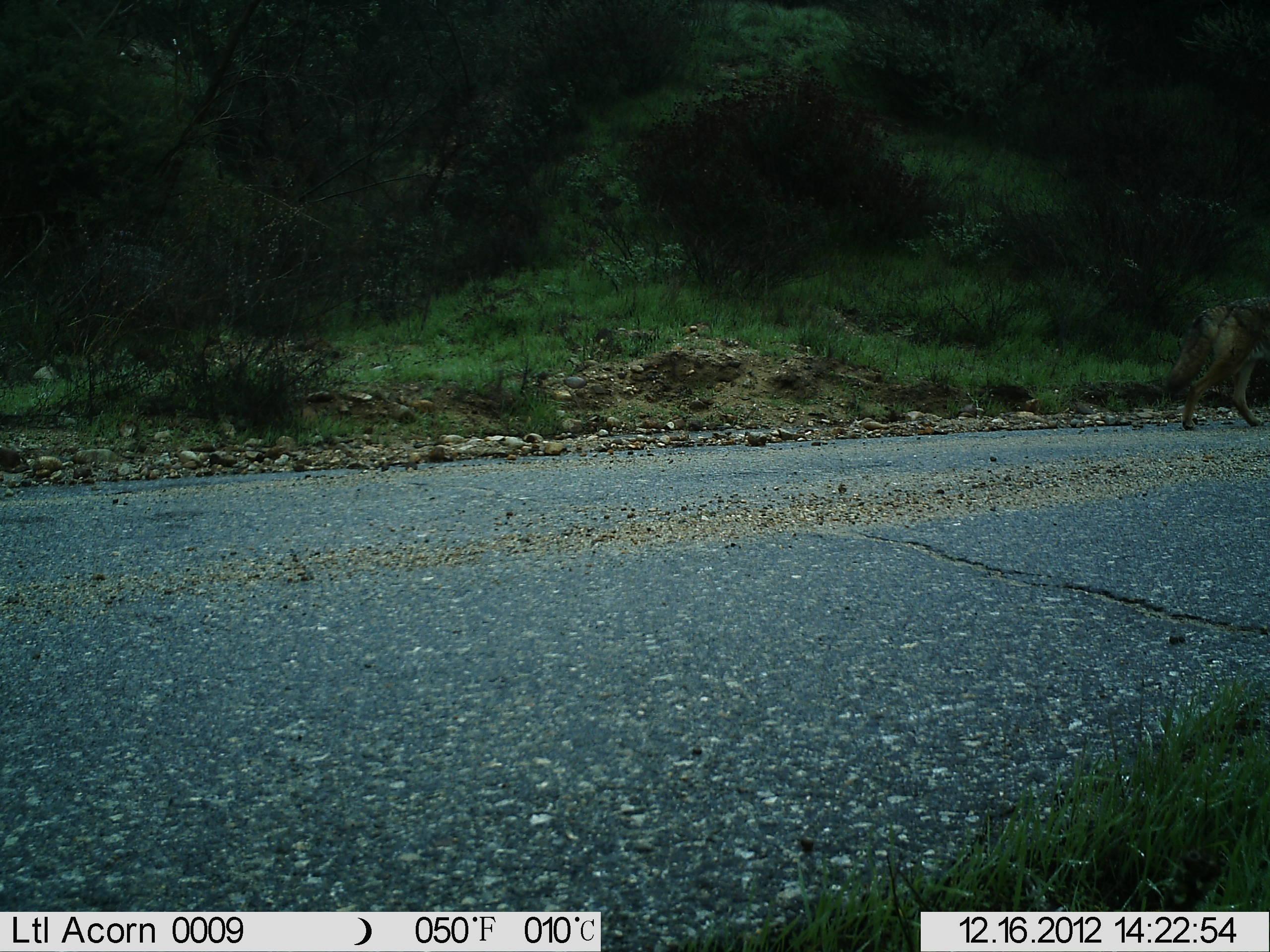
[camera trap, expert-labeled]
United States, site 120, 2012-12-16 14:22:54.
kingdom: Animalia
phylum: Chordata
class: Mammalia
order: Carnivora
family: Canidae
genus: Canis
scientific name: Canis latrans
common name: coyote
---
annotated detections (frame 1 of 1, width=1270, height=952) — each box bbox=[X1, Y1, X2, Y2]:
coyote: bbox=[1149, 285, 1267, 447]